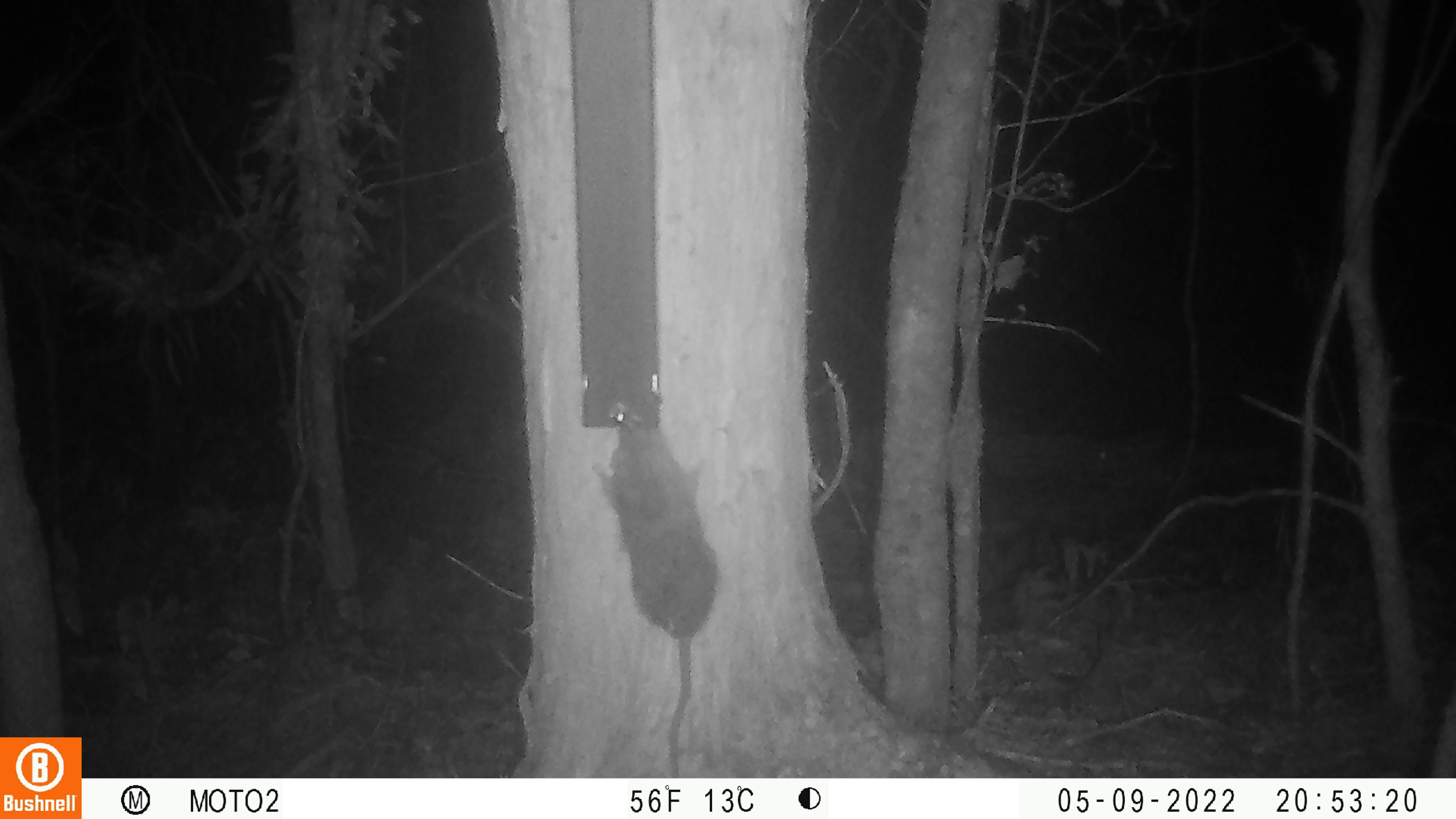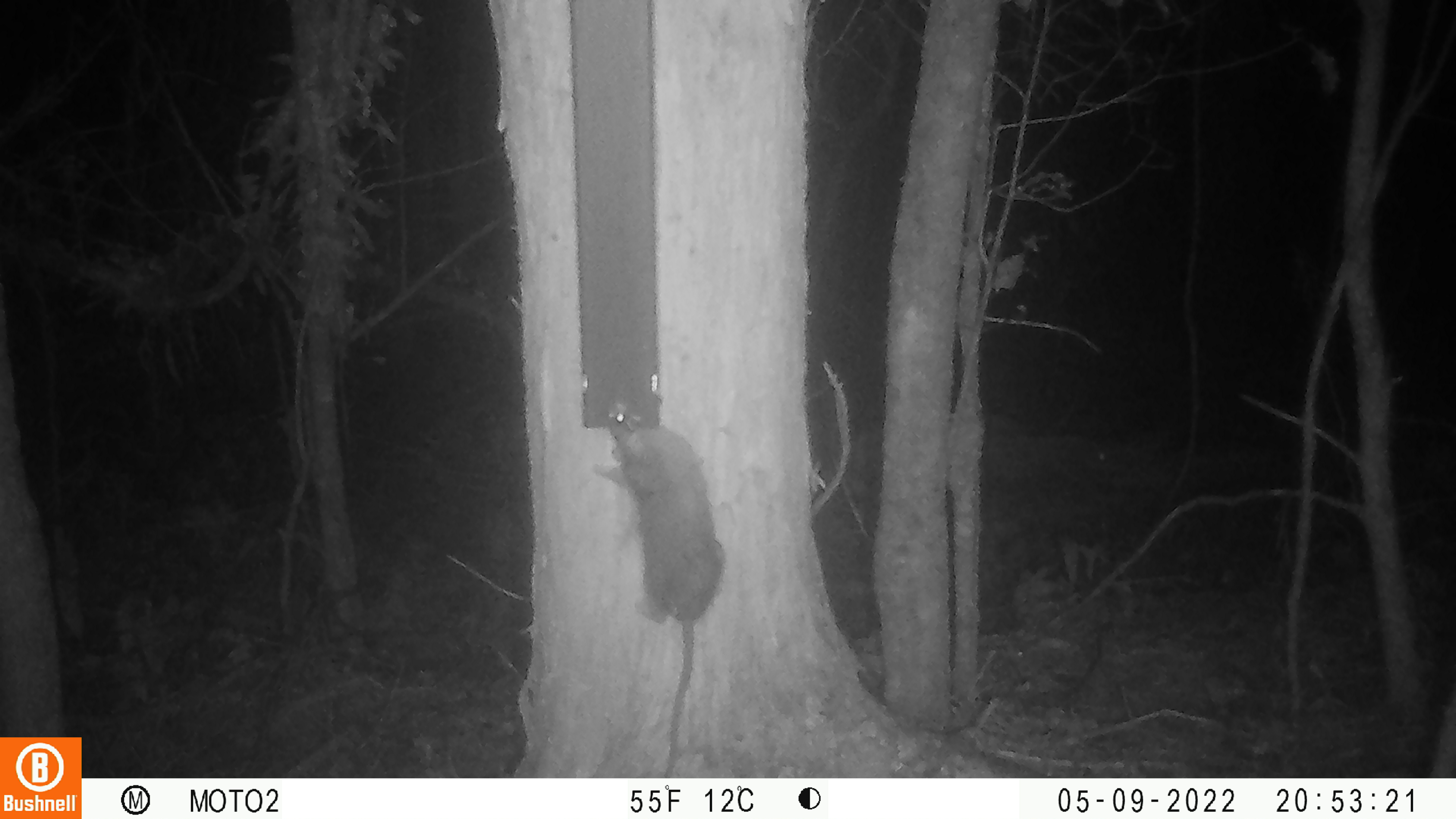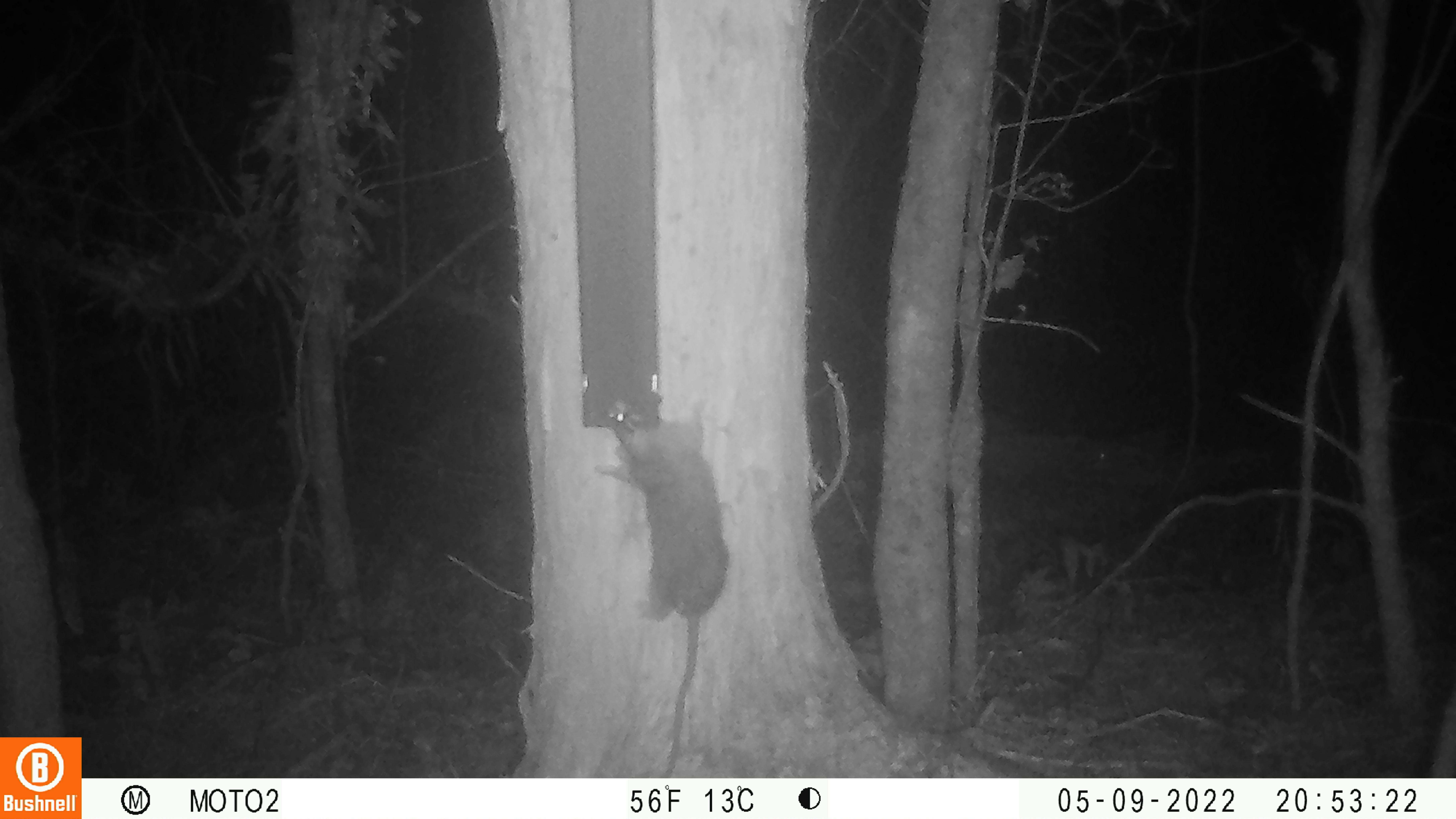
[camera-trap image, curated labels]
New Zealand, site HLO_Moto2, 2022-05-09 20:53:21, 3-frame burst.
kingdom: Animalia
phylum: Chordata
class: Mammalia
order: Rodentia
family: Muridae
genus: Rattus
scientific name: Rattus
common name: rat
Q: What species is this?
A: Rat (Rattus).